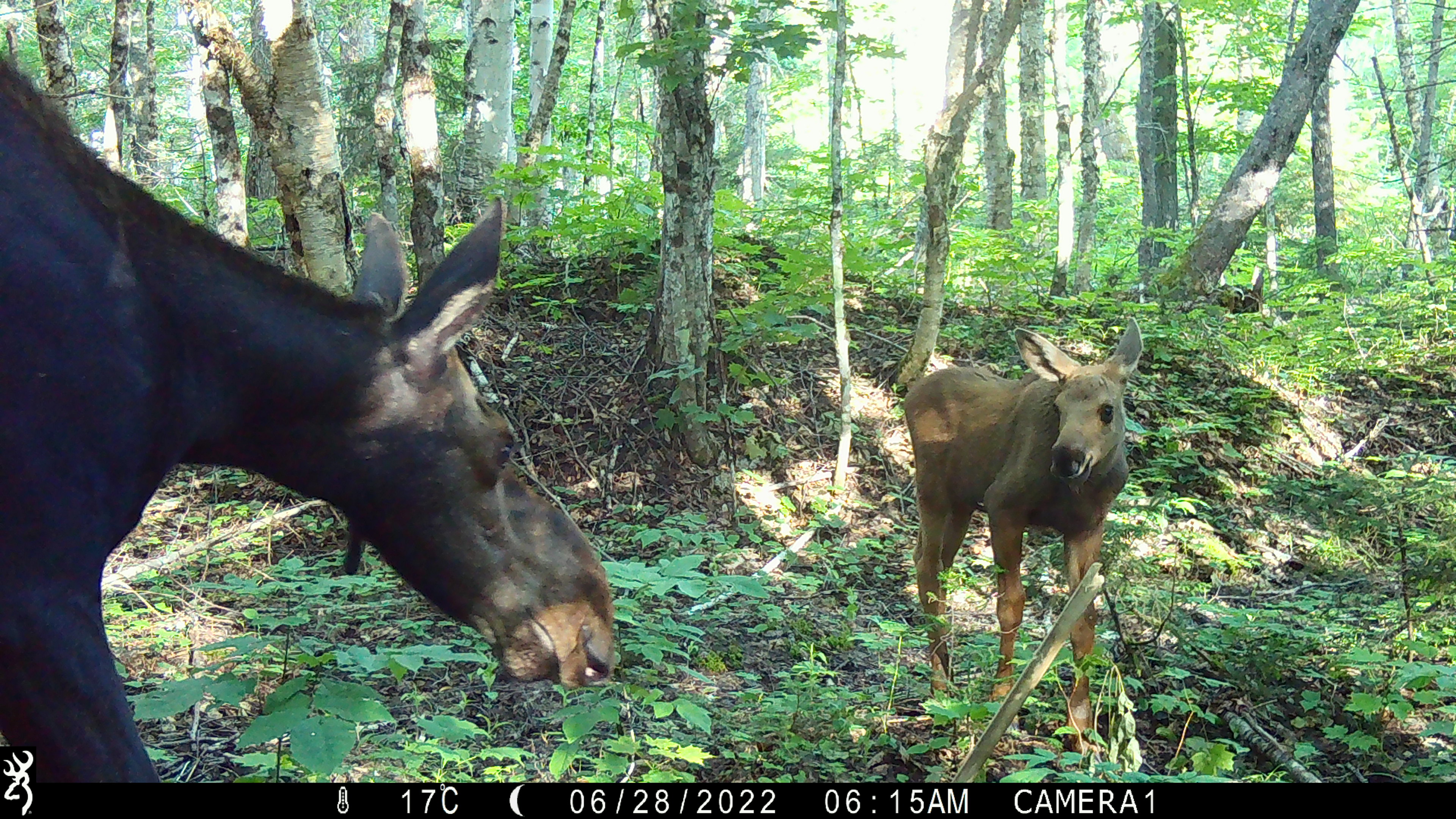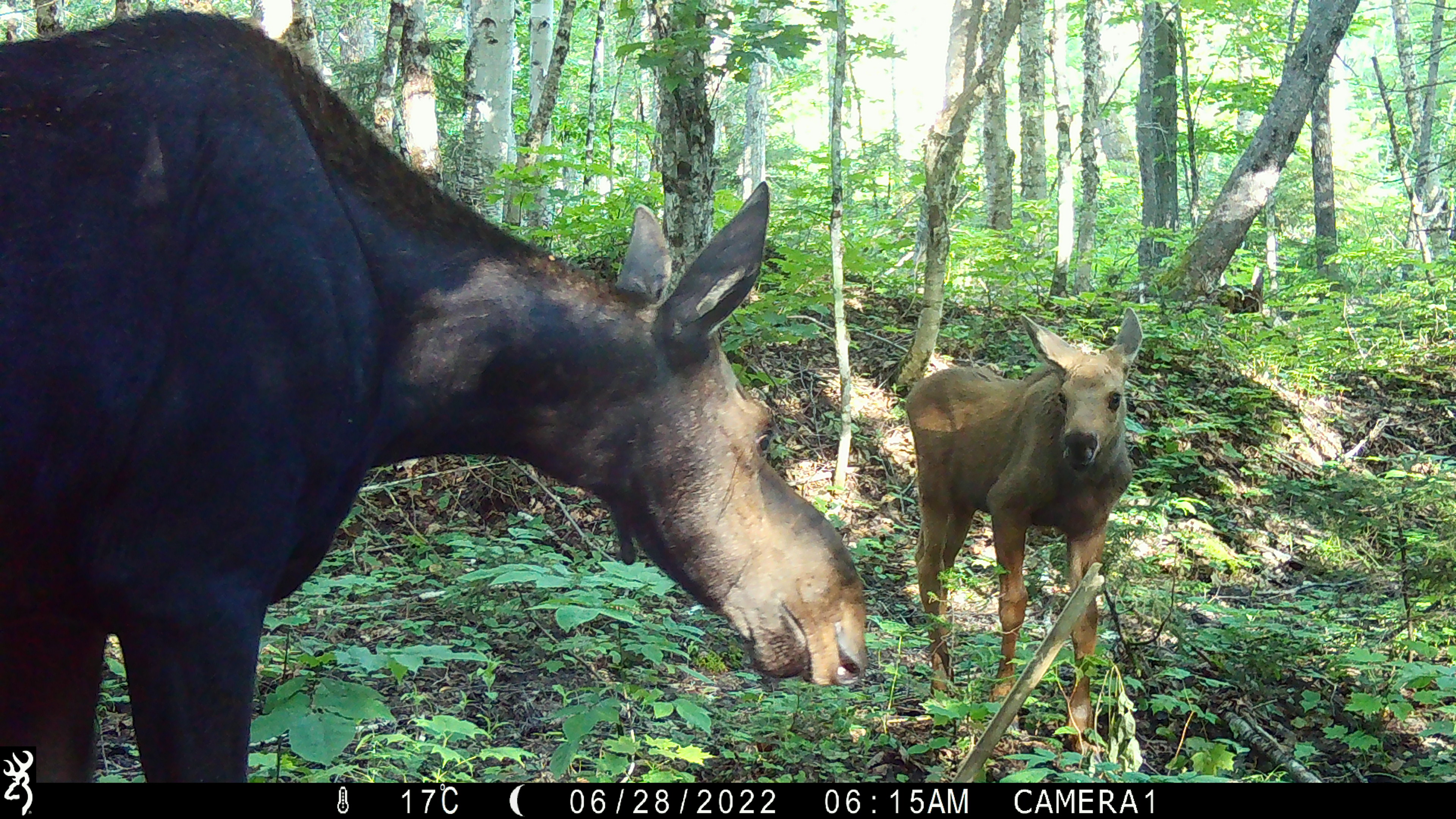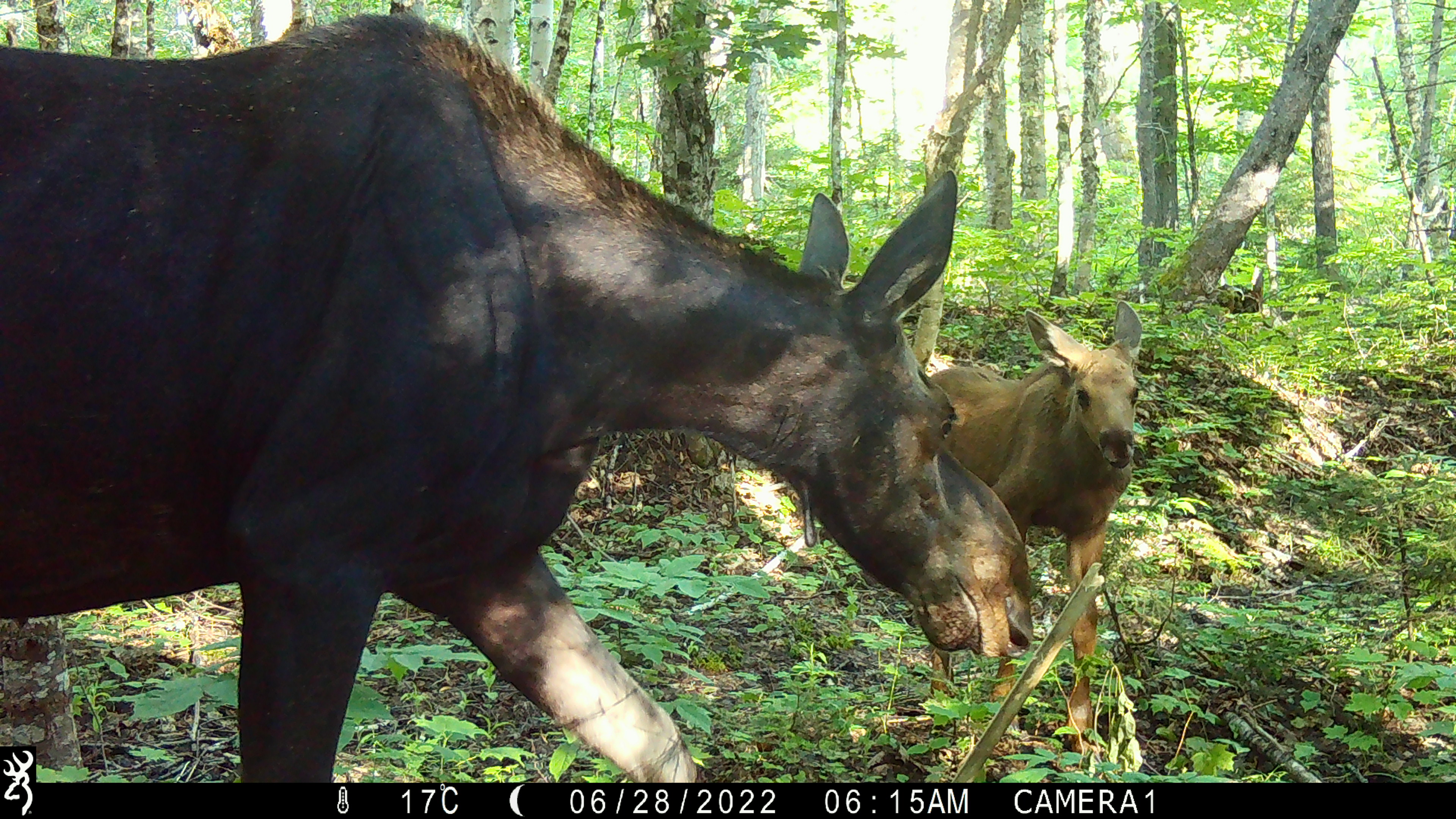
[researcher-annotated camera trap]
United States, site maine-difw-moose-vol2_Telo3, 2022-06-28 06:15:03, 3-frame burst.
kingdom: Animalia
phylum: Chordata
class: Mammalia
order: Artiodactyla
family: Cervidae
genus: Alces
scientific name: Alces alces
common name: moose